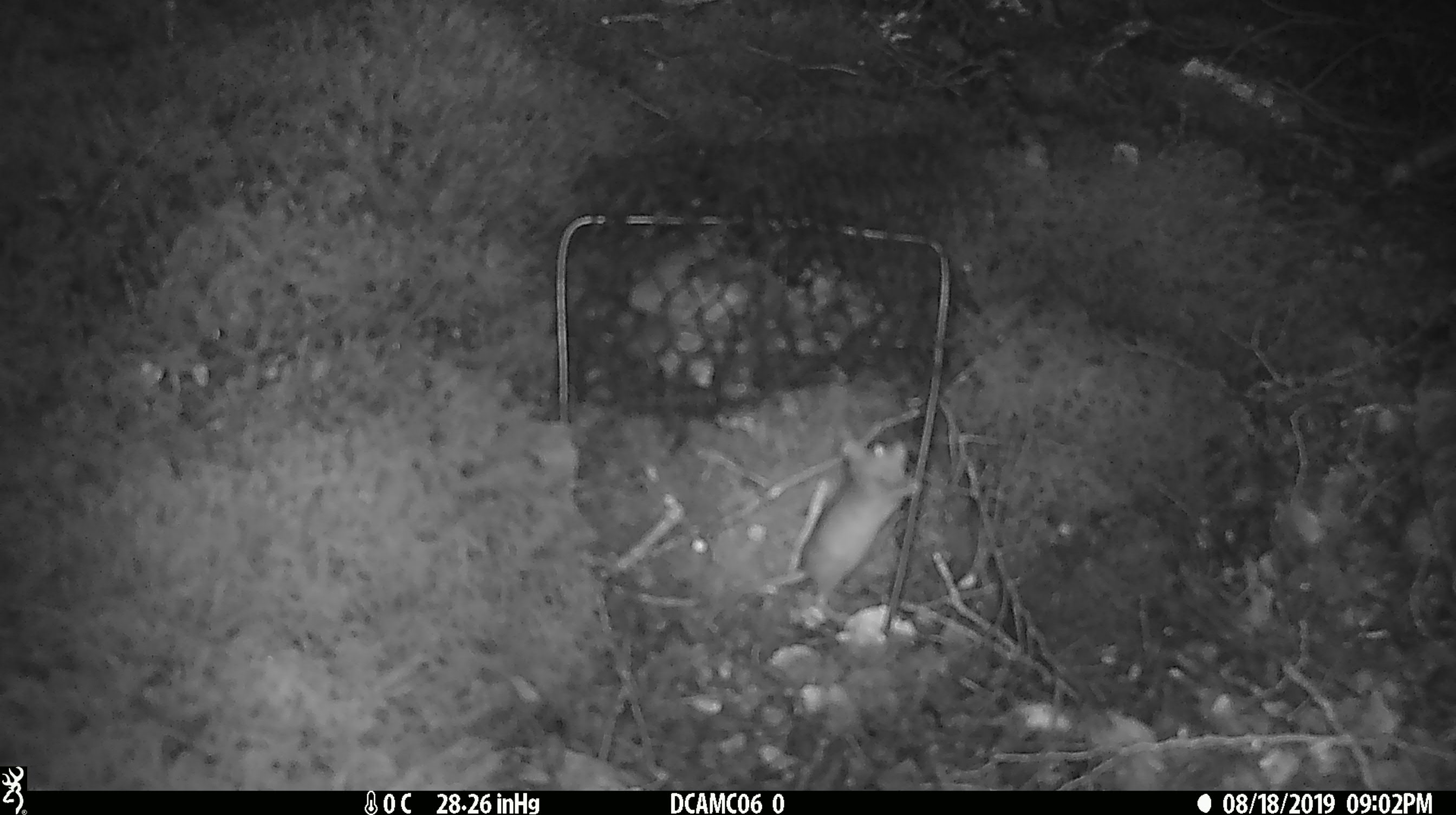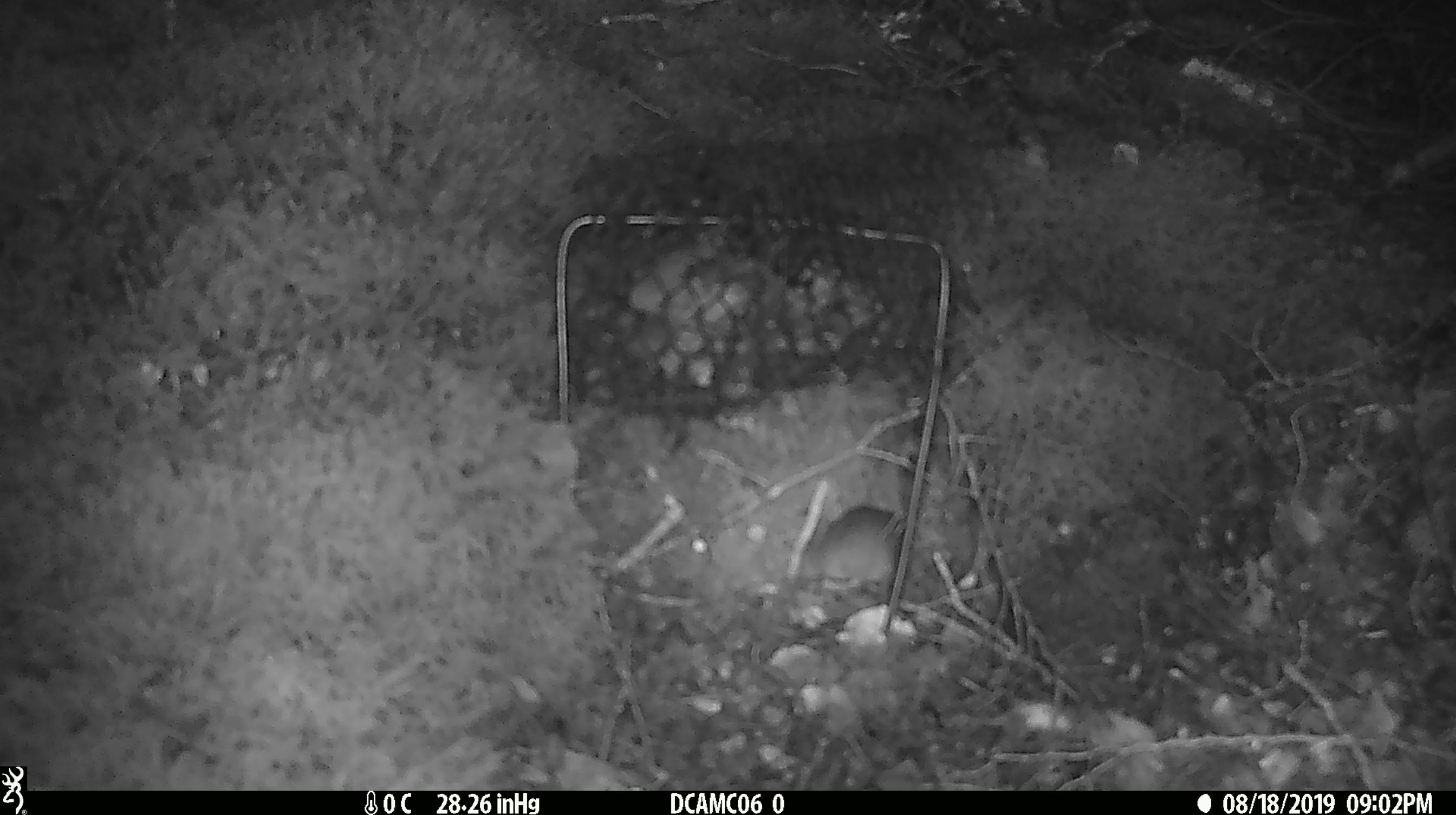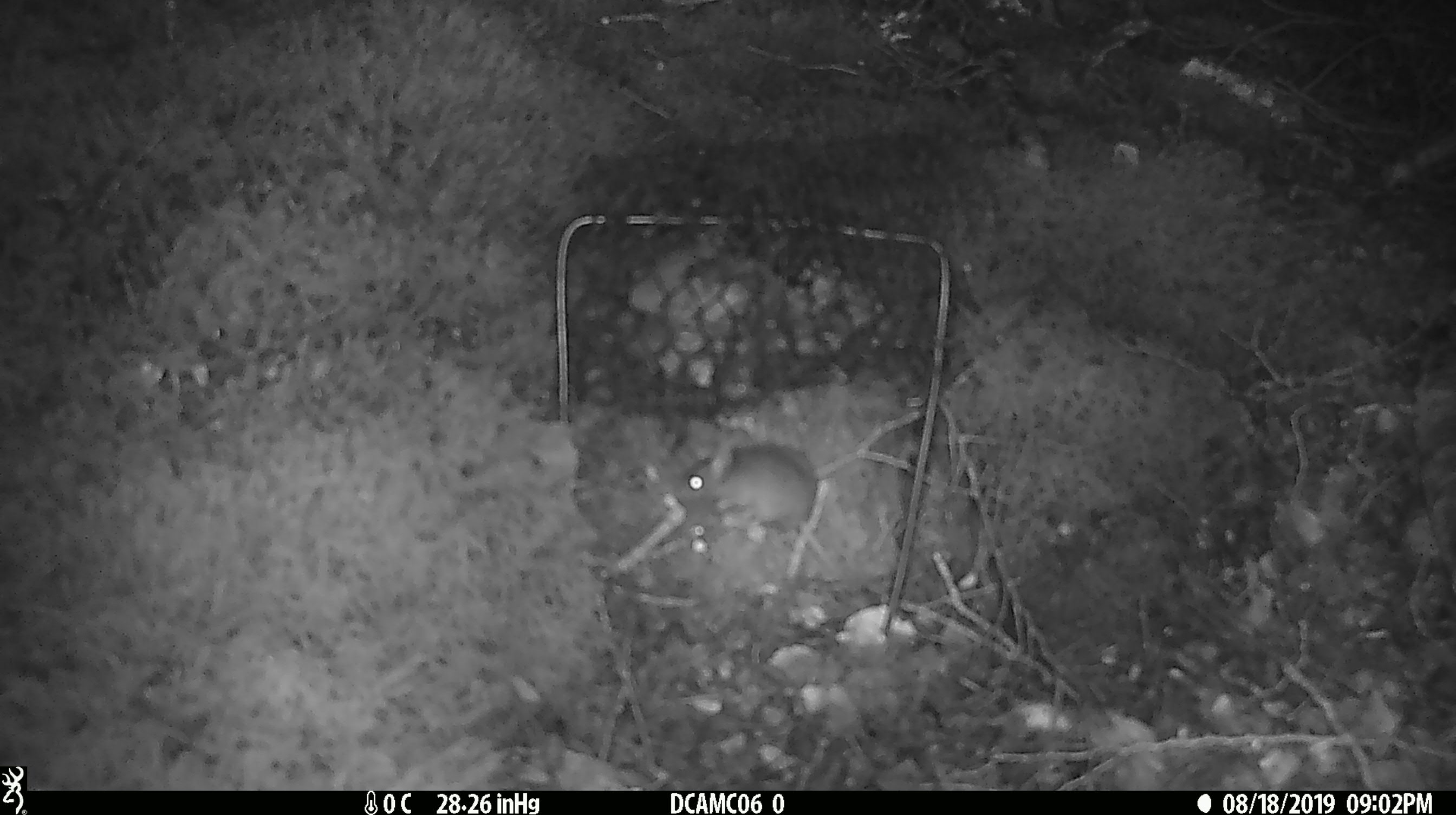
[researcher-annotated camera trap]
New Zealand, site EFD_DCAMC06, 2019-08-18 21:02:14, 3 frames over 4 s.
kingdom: Animalia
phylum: Chordata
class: Mammalia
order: Rodentia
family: Muridae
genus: Mus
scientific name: Mus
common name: mouse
Mouse (Mus).